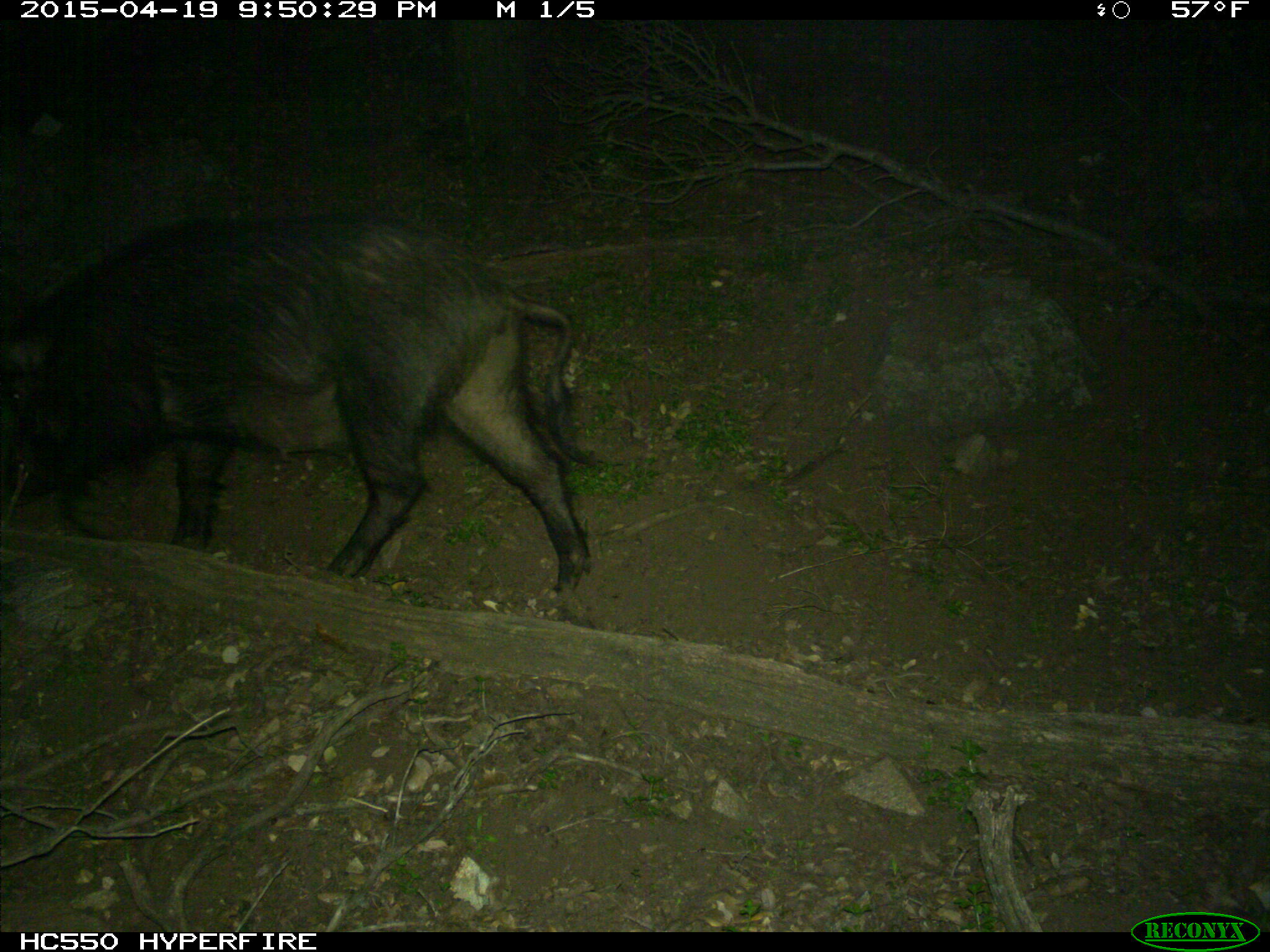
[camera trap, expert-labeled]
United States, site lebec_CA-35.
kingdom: Animalia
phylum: Chordata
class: Mammalia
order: Artiodactyla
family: Suidae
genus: Sus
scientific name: Sus scrofa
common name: wild boar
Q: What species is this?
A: Sus scrofa (wild boar).